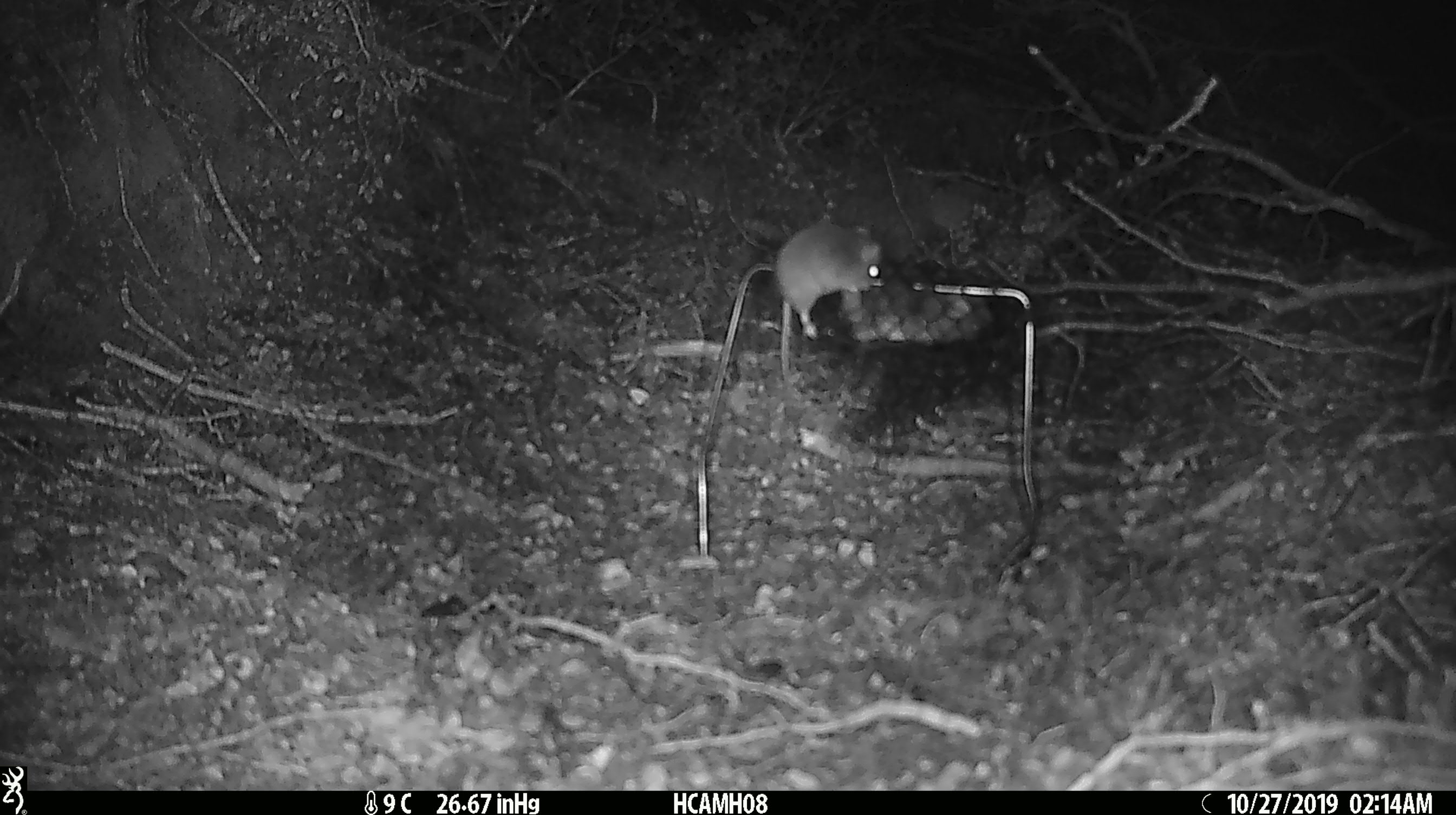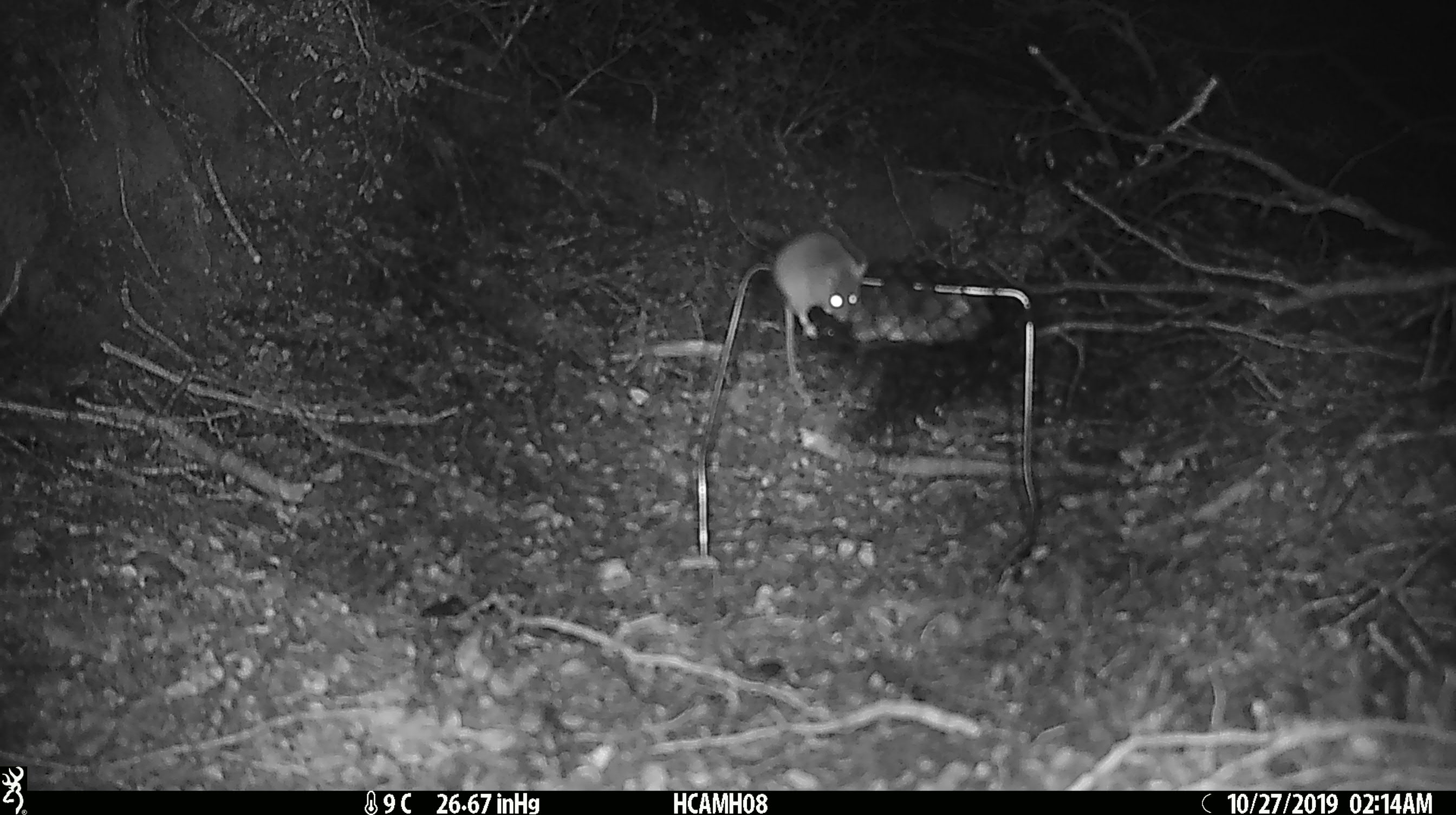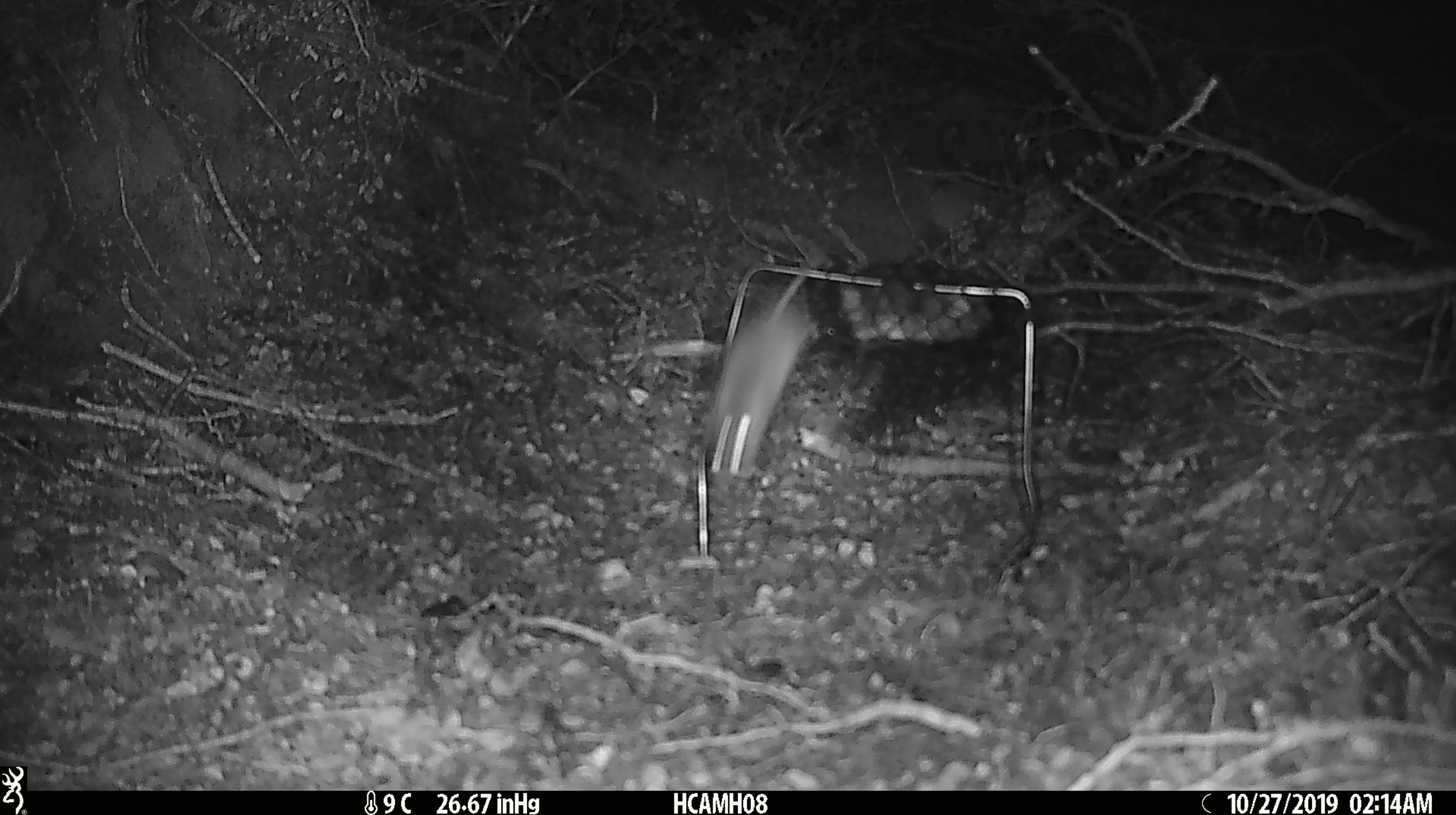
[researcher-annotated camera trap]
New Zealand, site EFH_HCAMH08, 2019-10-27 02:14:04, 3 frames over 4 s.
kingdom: Animalia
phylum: Chordata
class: Mammalia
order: Rodentia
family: Muridae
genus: Mus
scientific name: Mus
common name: mouse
Mouse (Mus).